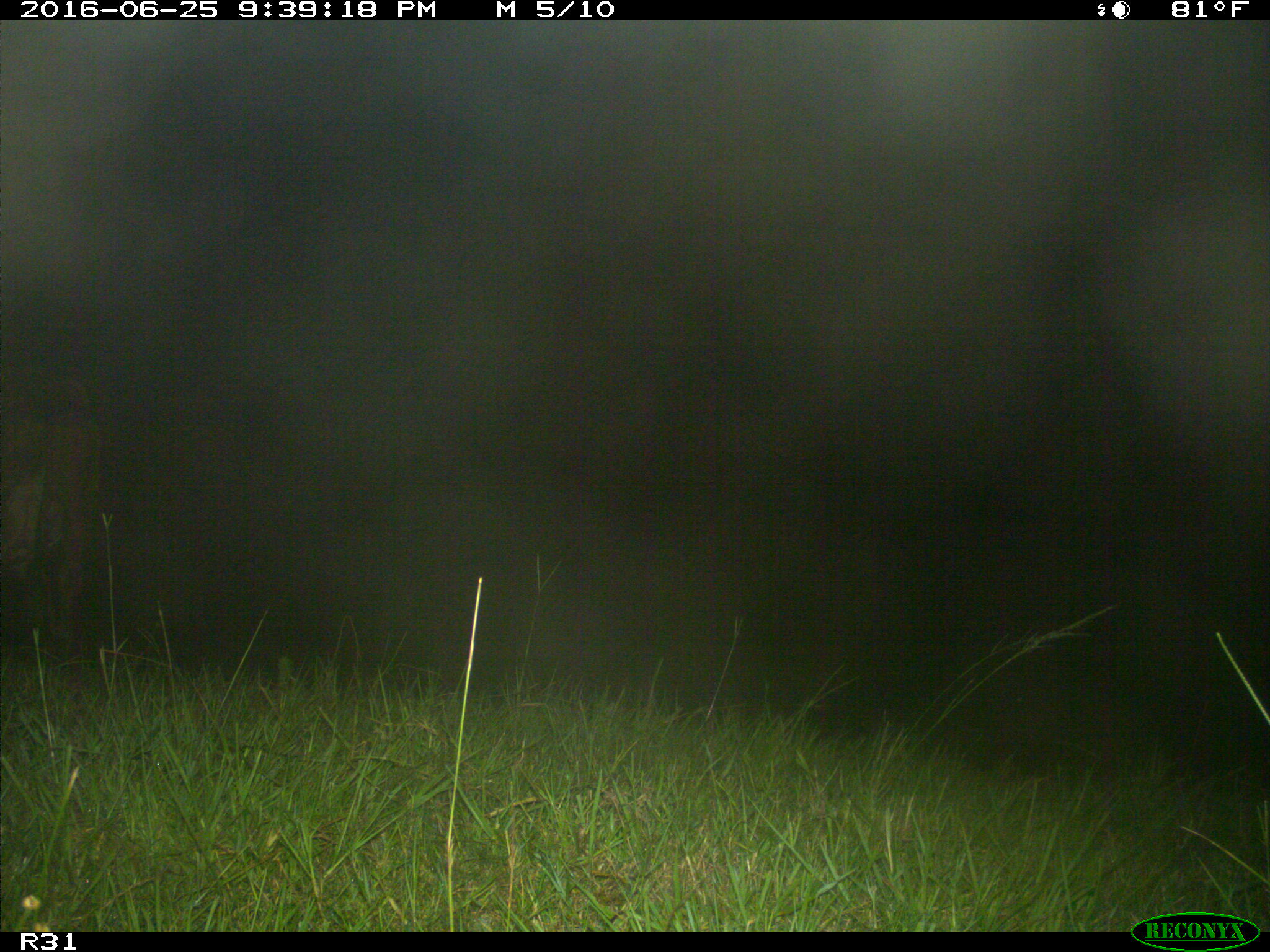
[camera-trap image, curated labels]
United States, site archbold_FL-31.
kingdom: Animalia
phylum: Chordata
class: Mammalia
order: Artiodactyla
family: Bovidae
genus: Bos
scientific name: Bos taurus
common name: domestic cow